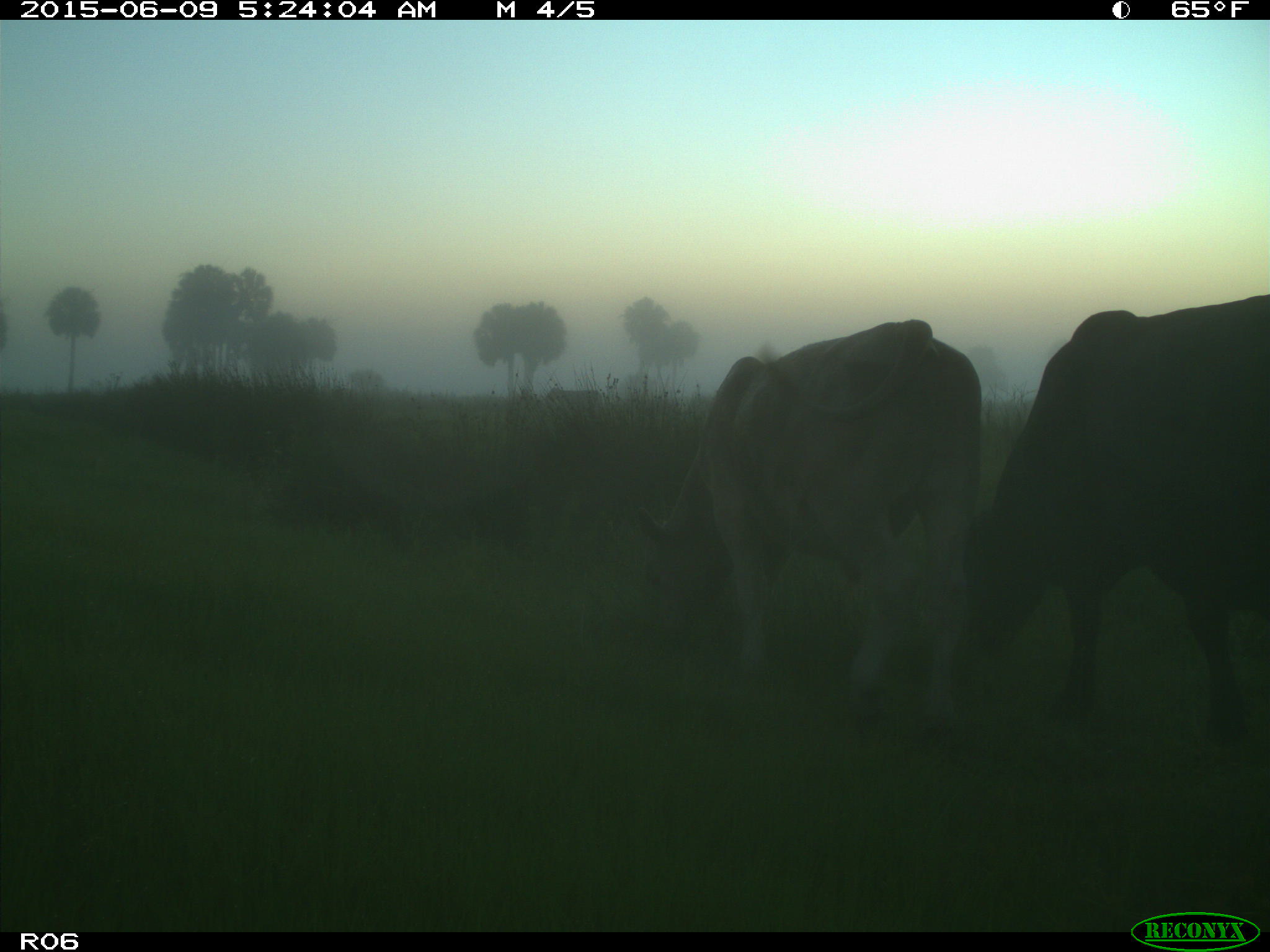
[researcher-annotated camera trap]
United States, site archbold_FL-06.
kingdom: Animalia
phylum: Chordata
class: Mammalia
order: Artiodactyla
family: Bovidae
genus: Bos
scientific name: Bos taurus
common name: domestic cow